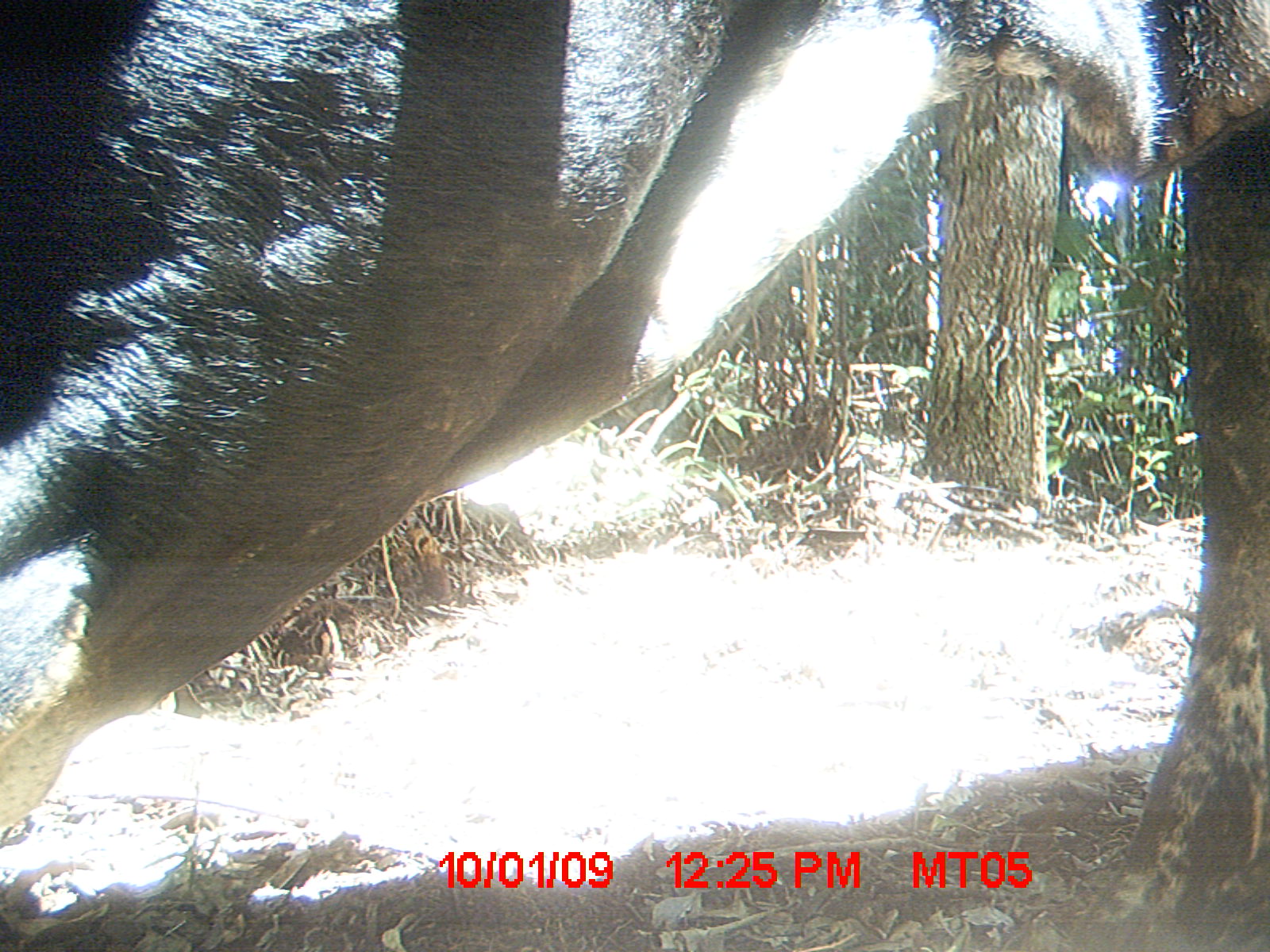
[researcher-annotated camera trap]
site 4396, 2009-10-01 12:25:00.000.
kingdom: Animalia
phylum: Chordata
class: Mammalia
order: Artiodactyla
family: Bovidae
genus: Bos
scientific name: Bos taurus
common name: domestic cattle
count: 3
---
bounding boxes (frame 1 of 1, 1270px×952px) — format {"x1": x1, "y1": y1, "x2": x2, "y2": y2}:
bos taurus: {"x1": 3, "y1": 0, "x2": 1267, "y2": 950}